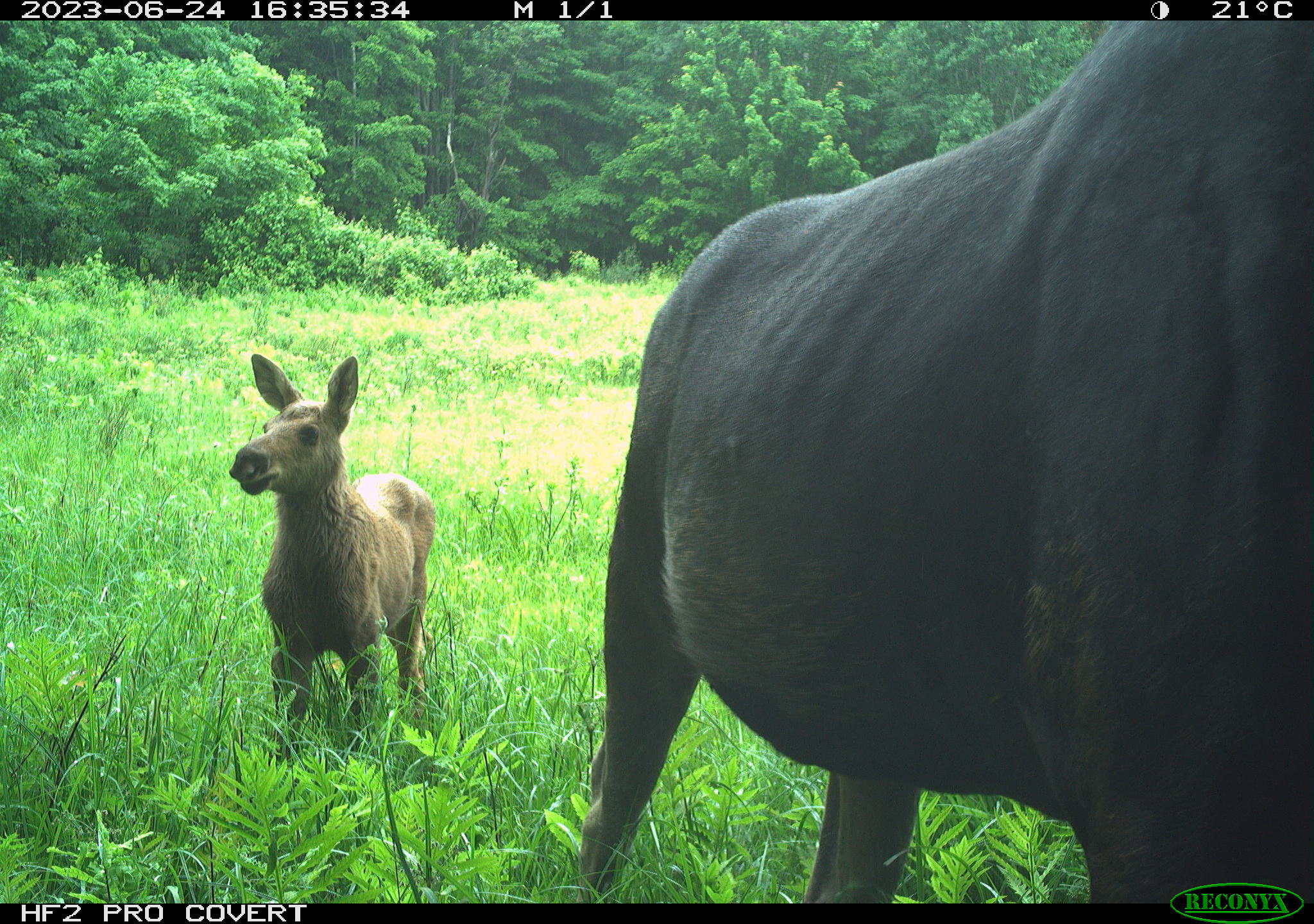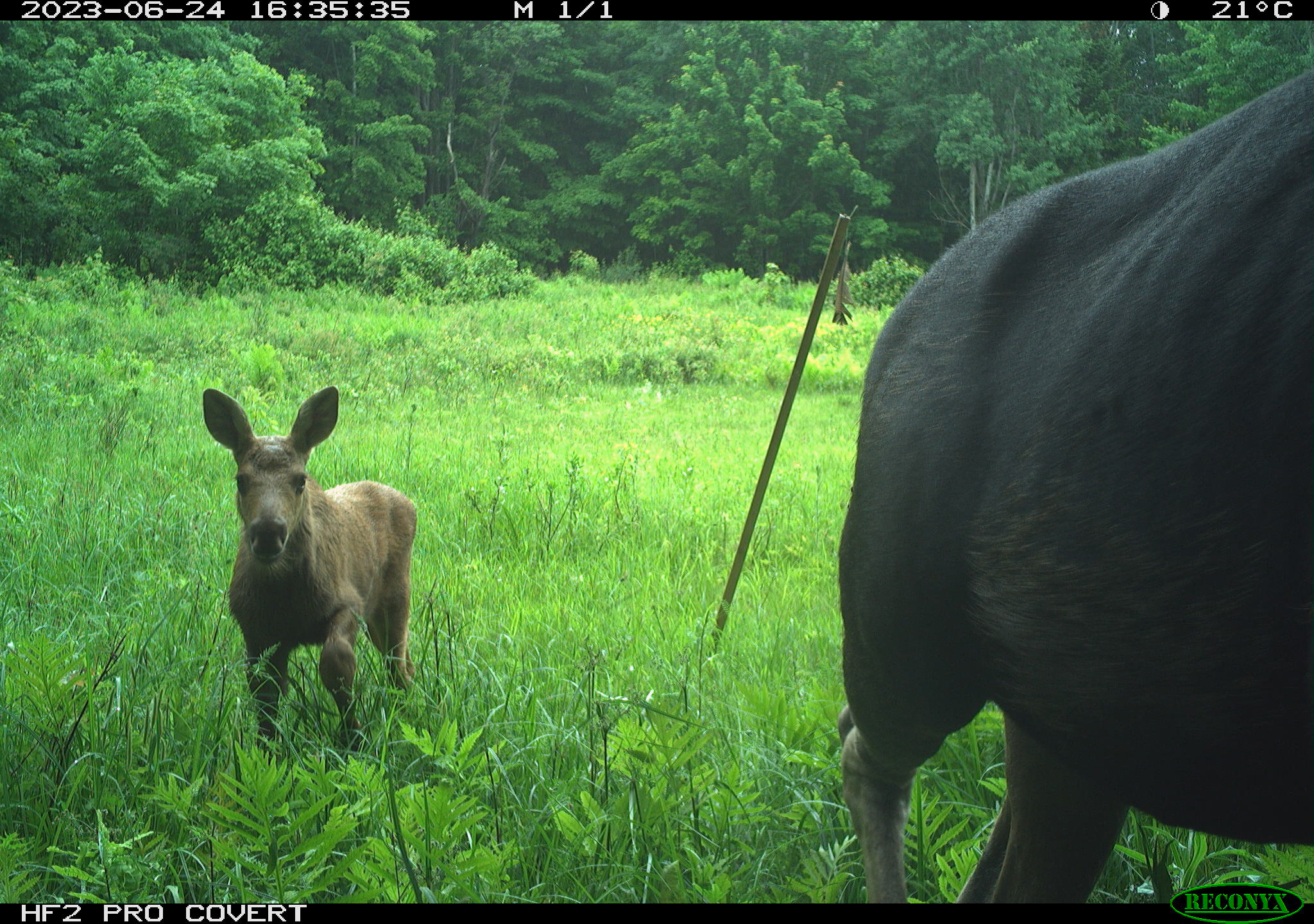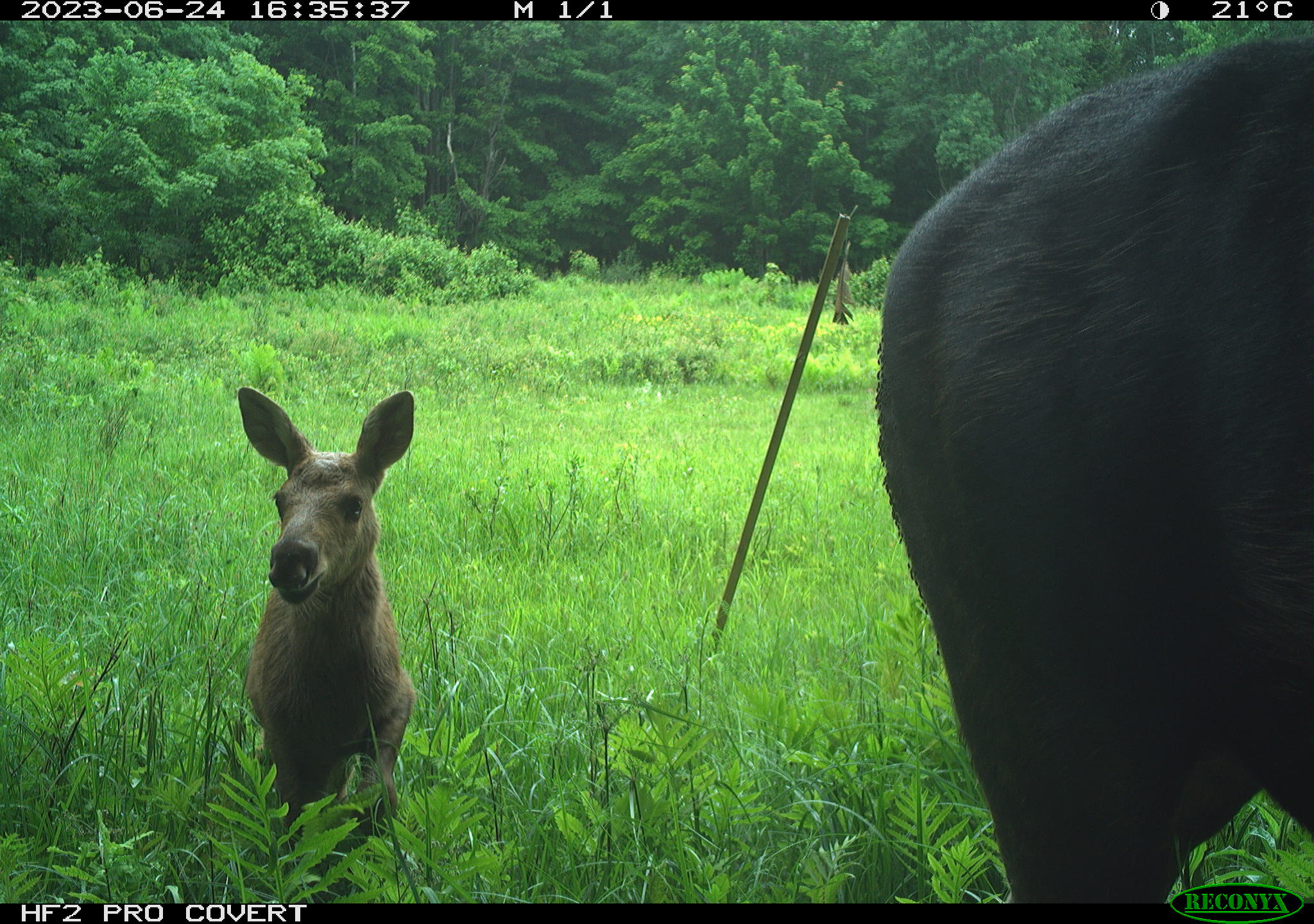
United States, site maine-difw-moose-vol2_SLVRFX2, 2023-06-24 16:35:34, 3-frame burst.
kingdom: Animalia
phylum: Chordata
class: Mammalia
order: Artiodactyla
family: Cervidae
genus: Alces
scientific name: Alces alces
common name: moose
Moose (Alces alces).